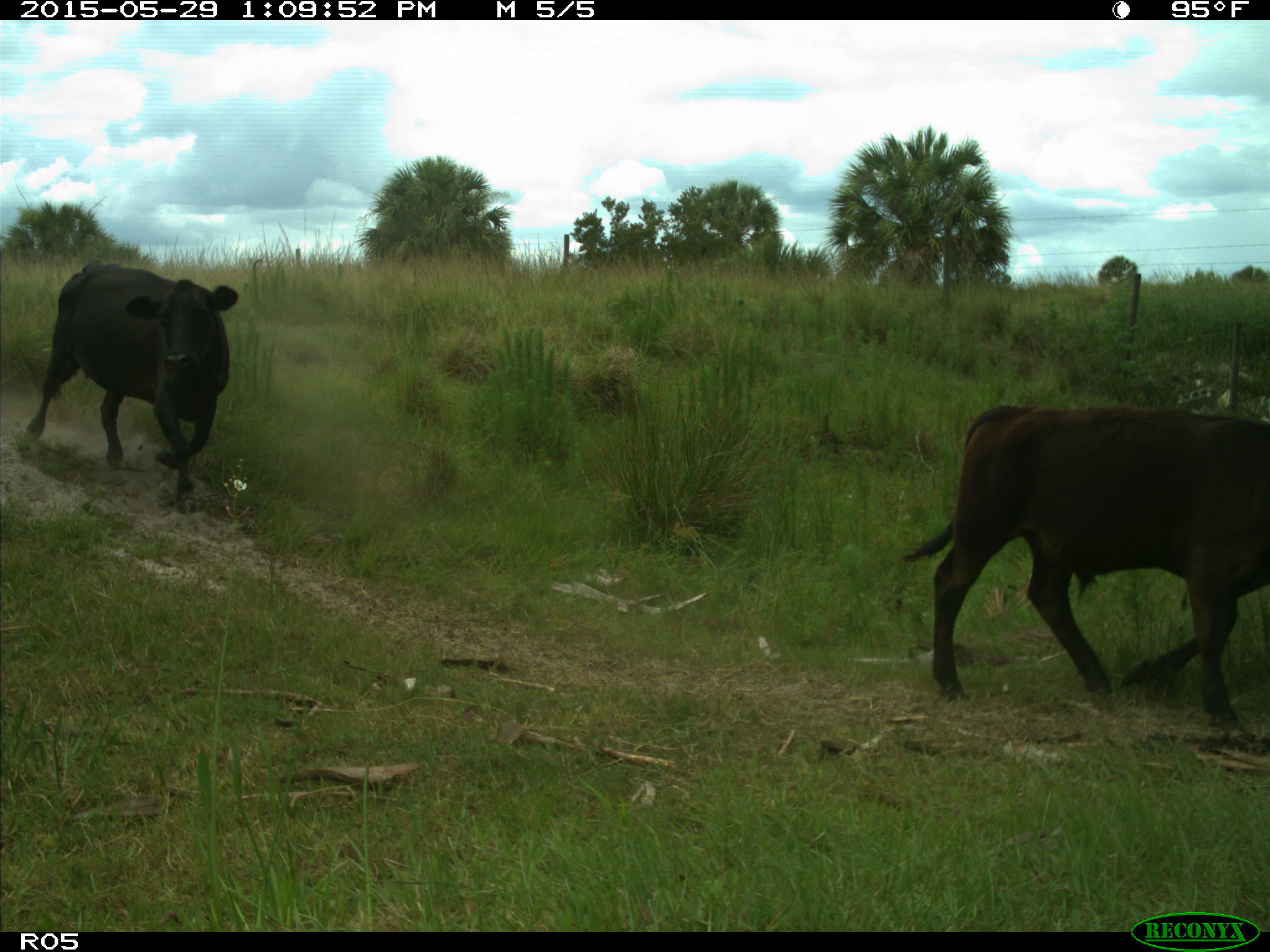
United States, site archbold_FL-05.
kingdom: Animalia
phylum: Chordata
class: Mammalia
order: Artiodactyla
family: Bovidae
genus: Bos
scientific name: Bos taurus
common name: domestic cow